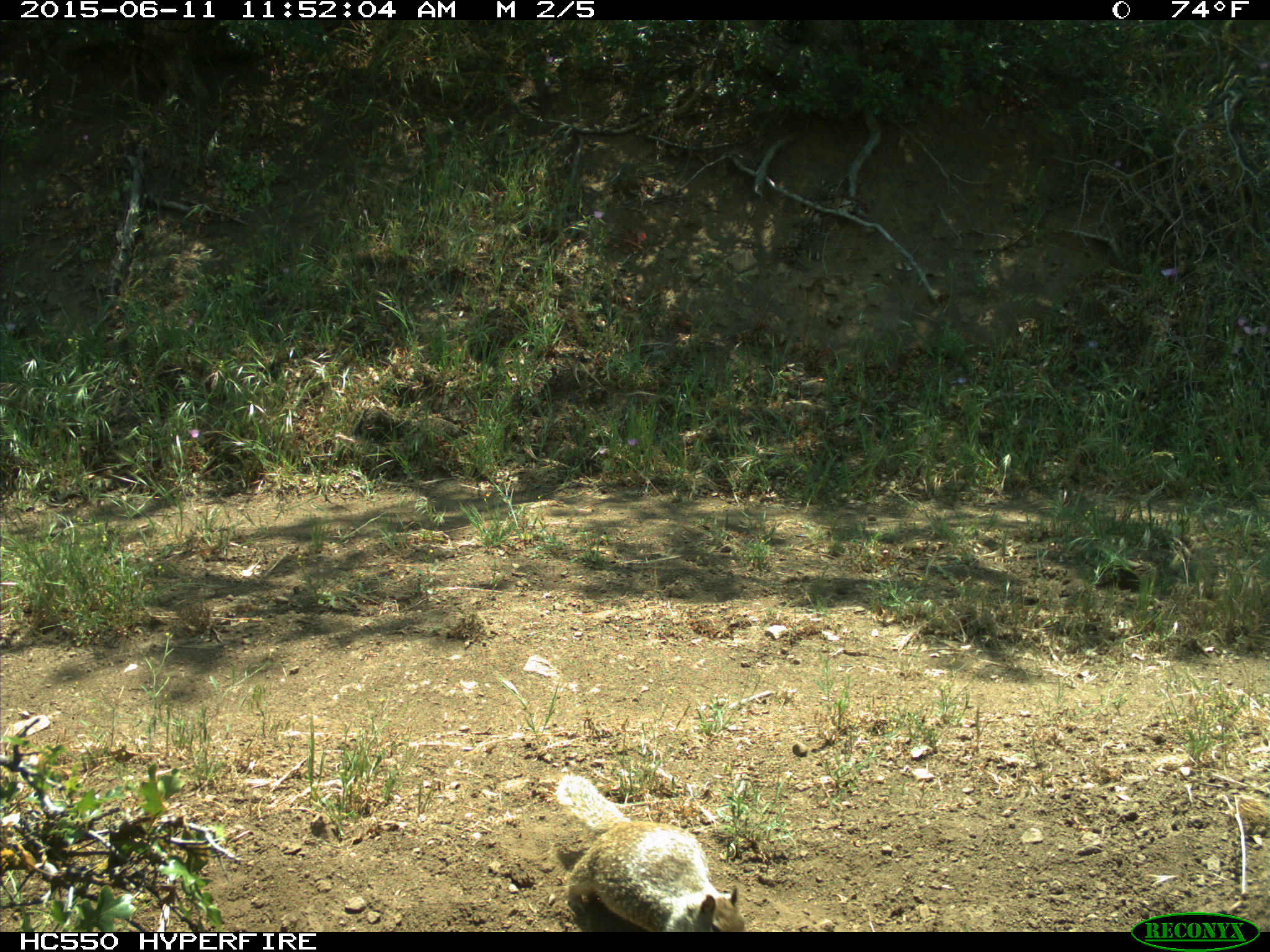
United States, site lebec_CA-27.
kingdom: Animalia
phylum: Chordata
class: Mammalia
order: Rodentia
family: Sciuridae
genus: Otospermophilus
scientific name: Otospermophilus beecheyi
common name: california ground squirrel